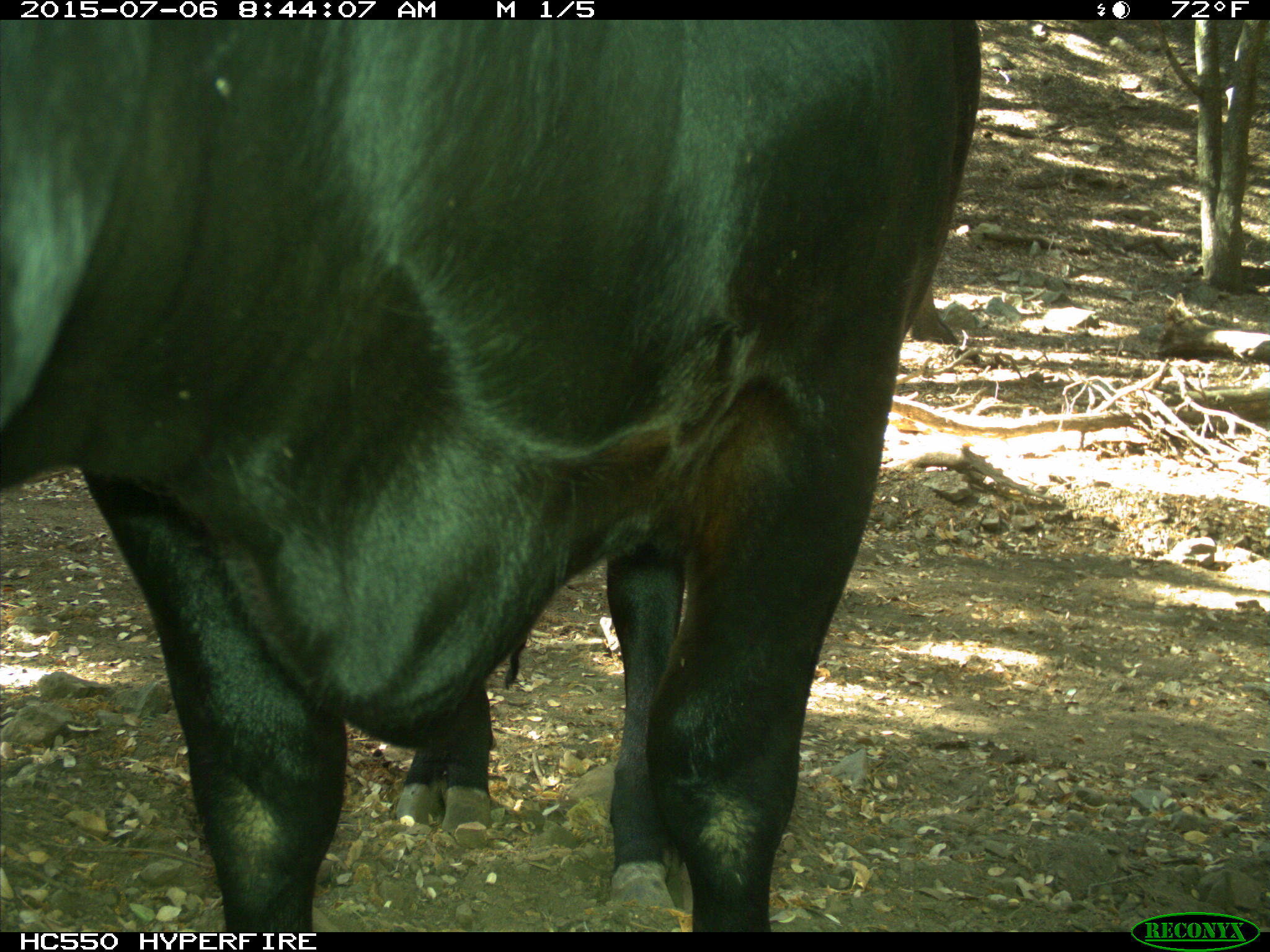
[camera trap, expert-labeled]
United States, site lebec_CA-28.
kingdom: Animalia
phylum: Chordata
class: Mammalia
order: Artiodactyla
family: Bovidae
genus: Bos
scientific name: Bos taurus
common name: domestic cow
Bos taurus (domestic cow).